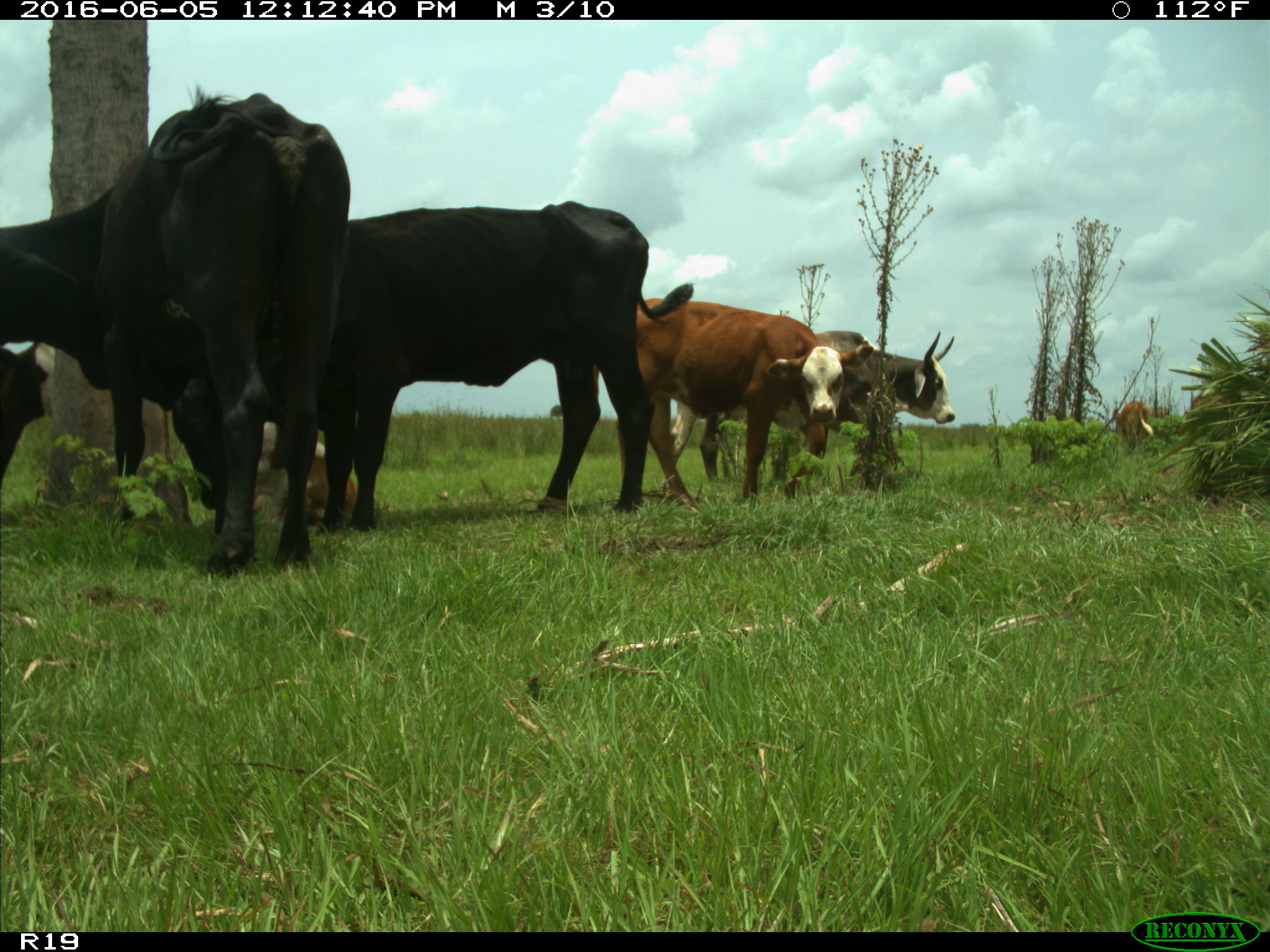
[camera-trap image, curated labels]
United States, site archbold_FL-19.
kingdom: Animalia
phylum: Chordata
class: Mammalia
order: Artiodactyla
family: Bovidae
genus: Bos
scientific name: Bos taurus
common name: domestic cow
Bos taurus (domestic cow).